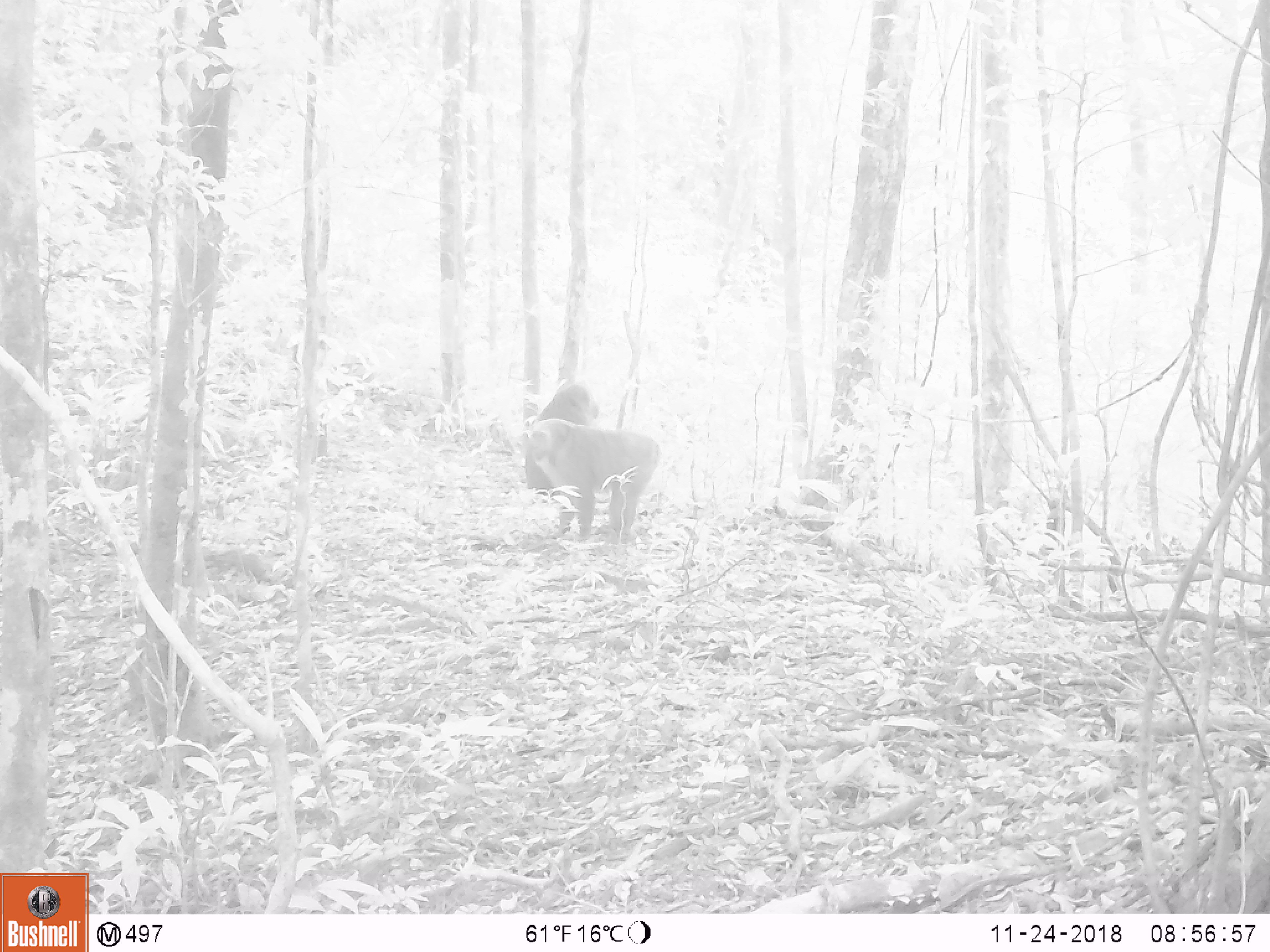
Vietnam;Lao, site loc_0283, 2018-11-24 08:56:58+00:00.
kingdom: Animalia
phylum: Chordata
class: Mammalia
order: Primates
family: Cercopithecidae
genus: Macaca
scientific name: Macaca arctoides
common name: stump-tailed macaque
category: stump tailed macaque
Stump tailed macaque (stump-tailed macaque) (Macaca arctoides). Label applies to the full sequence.